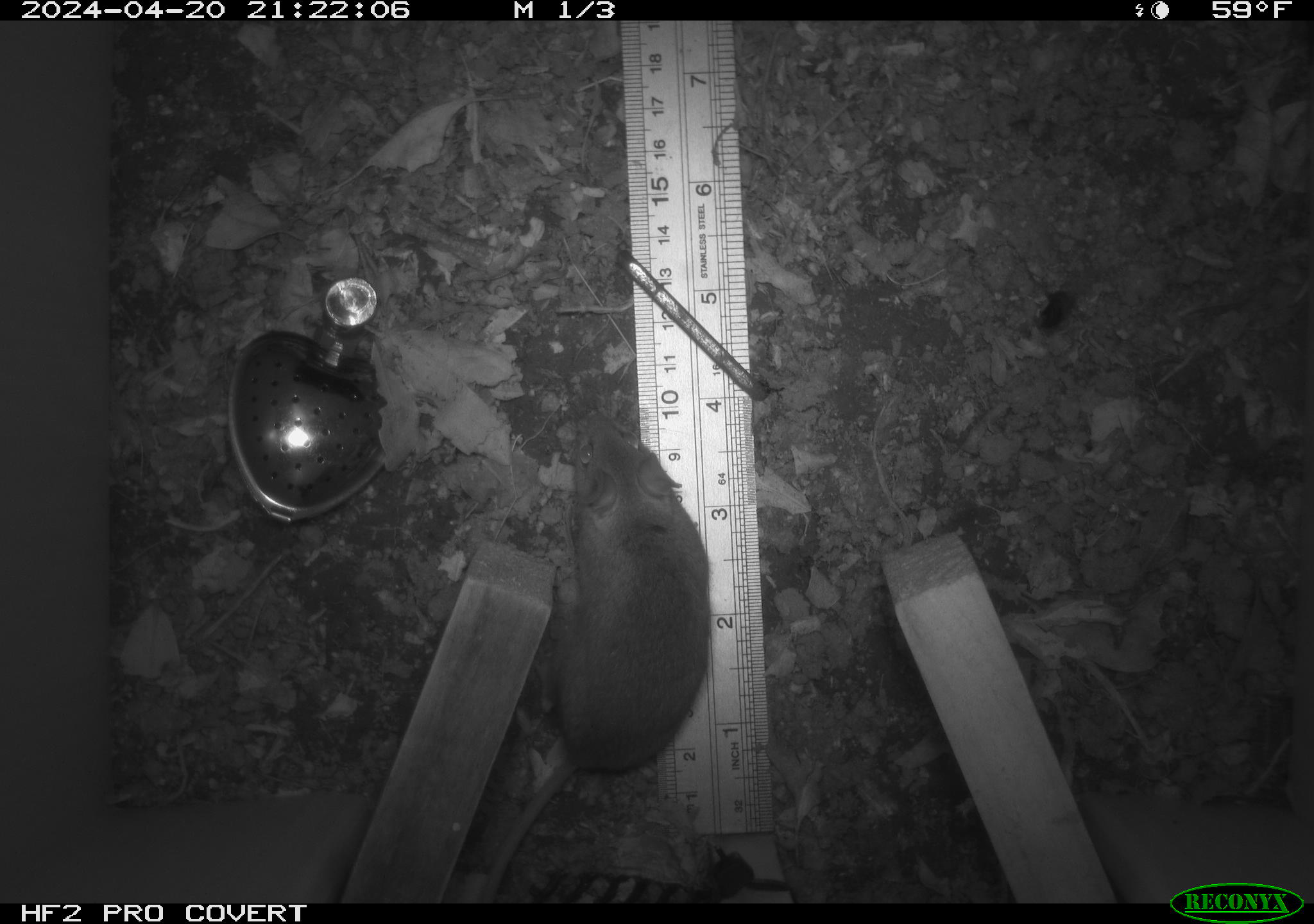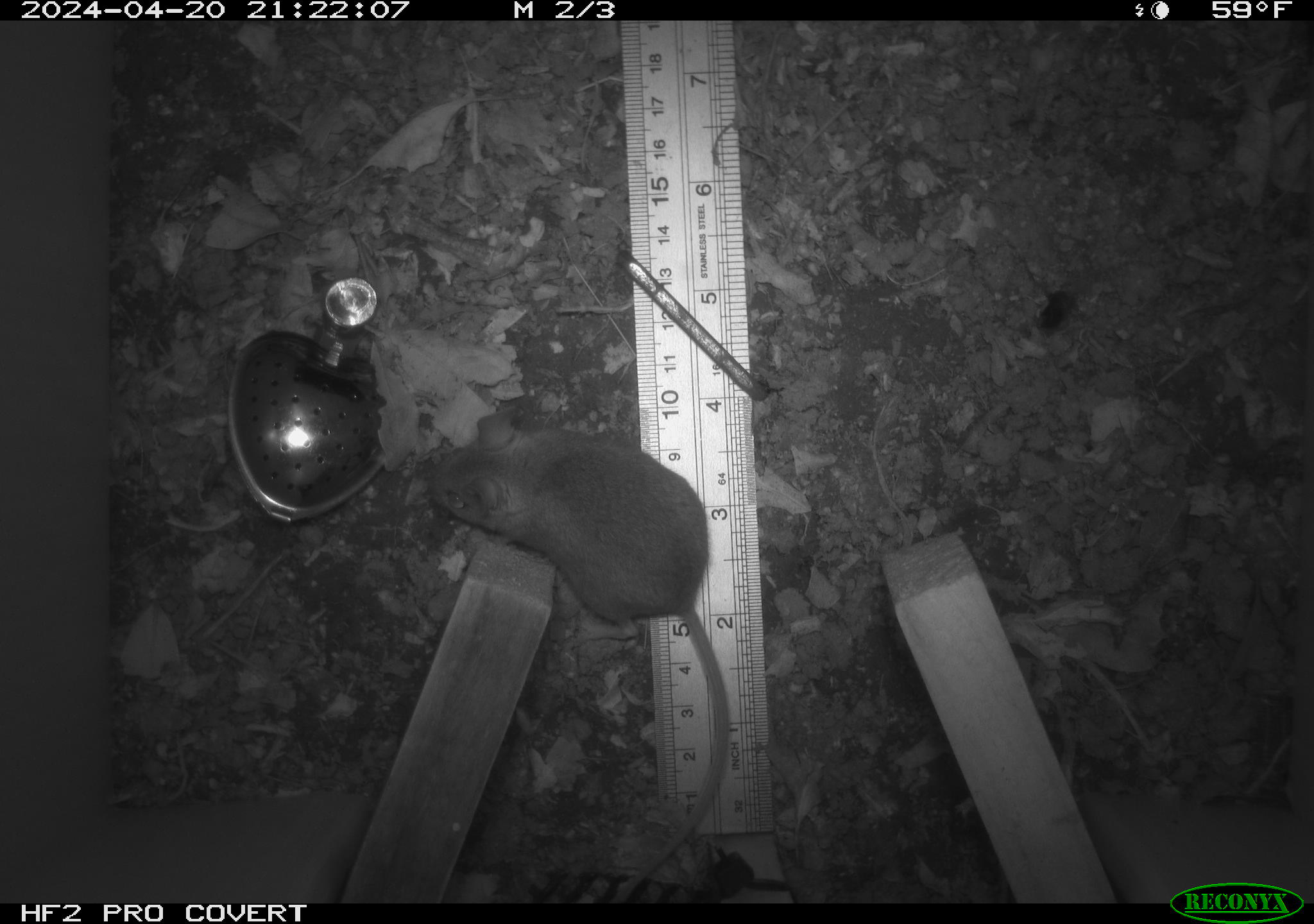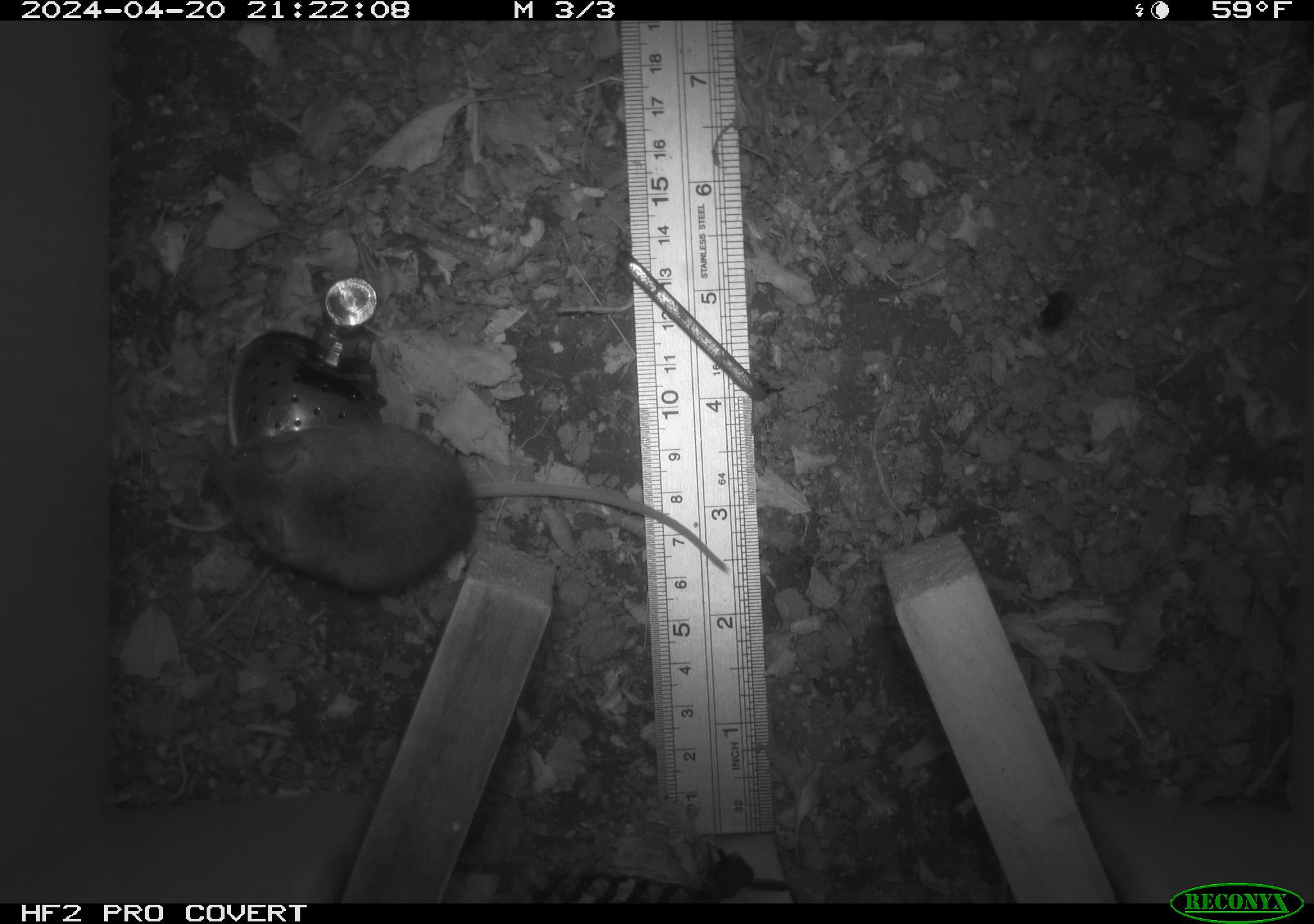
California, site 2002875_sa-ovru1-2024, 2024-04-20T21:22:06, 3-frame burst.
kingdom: Animalia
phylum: Chordata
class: Mammalia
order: Rodentia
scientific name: Rodentia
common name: rodent